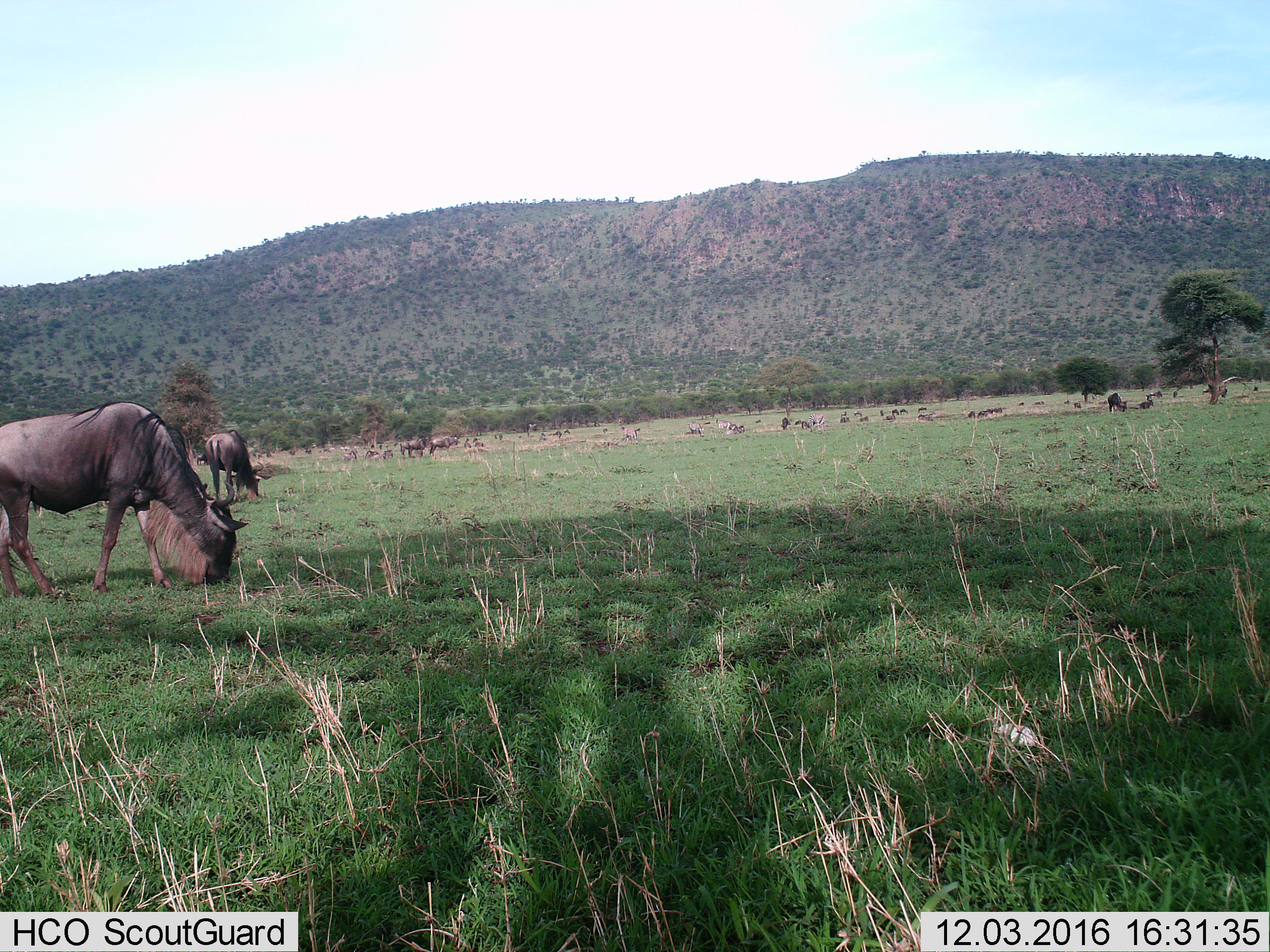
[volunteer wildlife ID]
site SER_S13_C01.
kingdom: Animalia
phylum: Chordata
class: Mammalia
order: Artiodactyla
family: Bovidae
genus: Connochaetes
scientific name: Connochaetes taurinus taurinus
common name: blue wildebeest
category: wildebeestblue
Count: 11-50.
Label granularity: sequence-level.